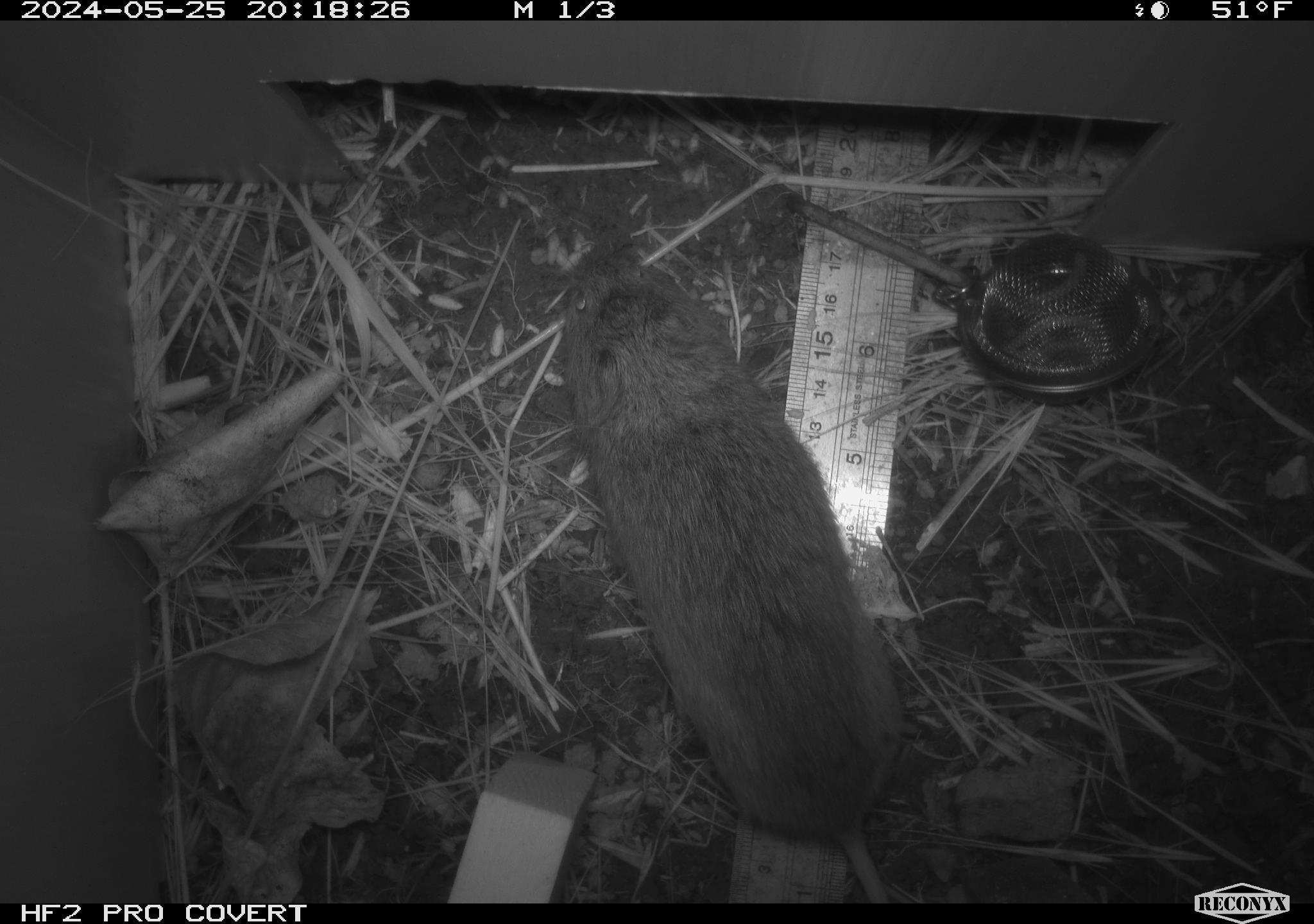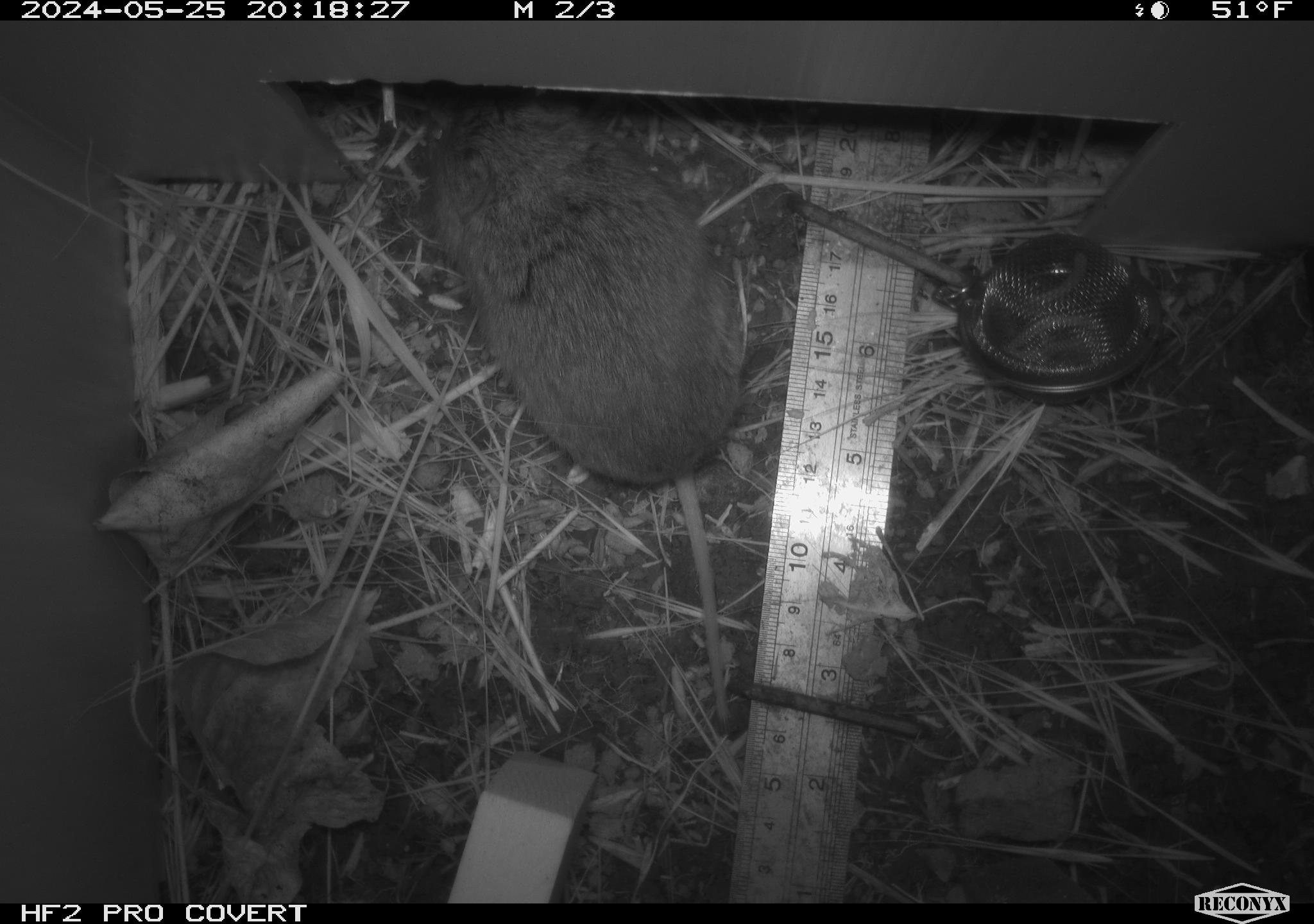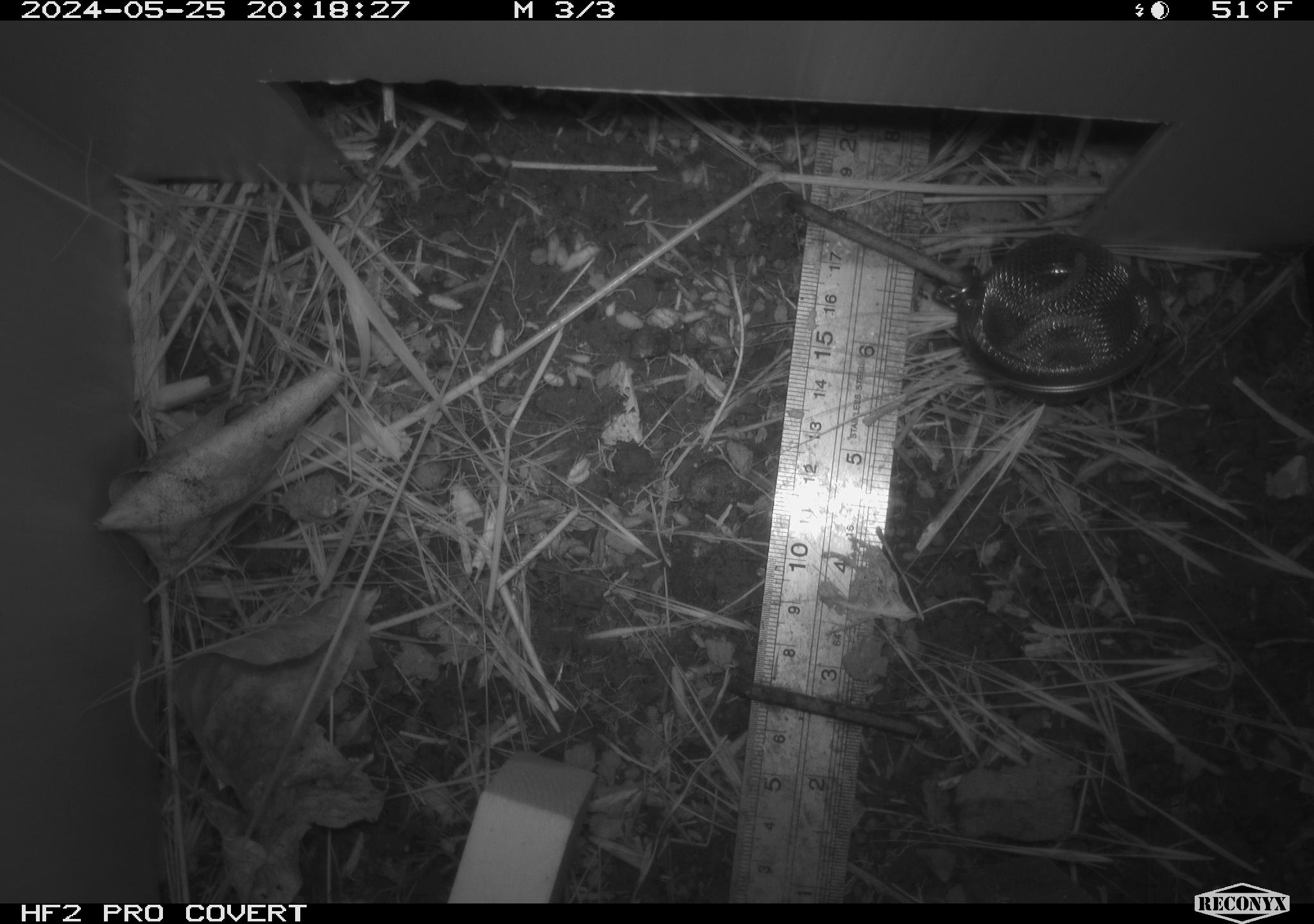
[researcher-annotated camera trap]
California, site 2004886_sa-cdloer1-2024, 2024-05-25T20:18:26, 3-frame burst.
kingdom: Animalia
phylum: Chordata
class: Mammalia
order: Rodentia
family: Cricetidae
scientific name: Arvicolinae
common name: voles, lemmings, and muskrats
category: arvicolinae subfamily